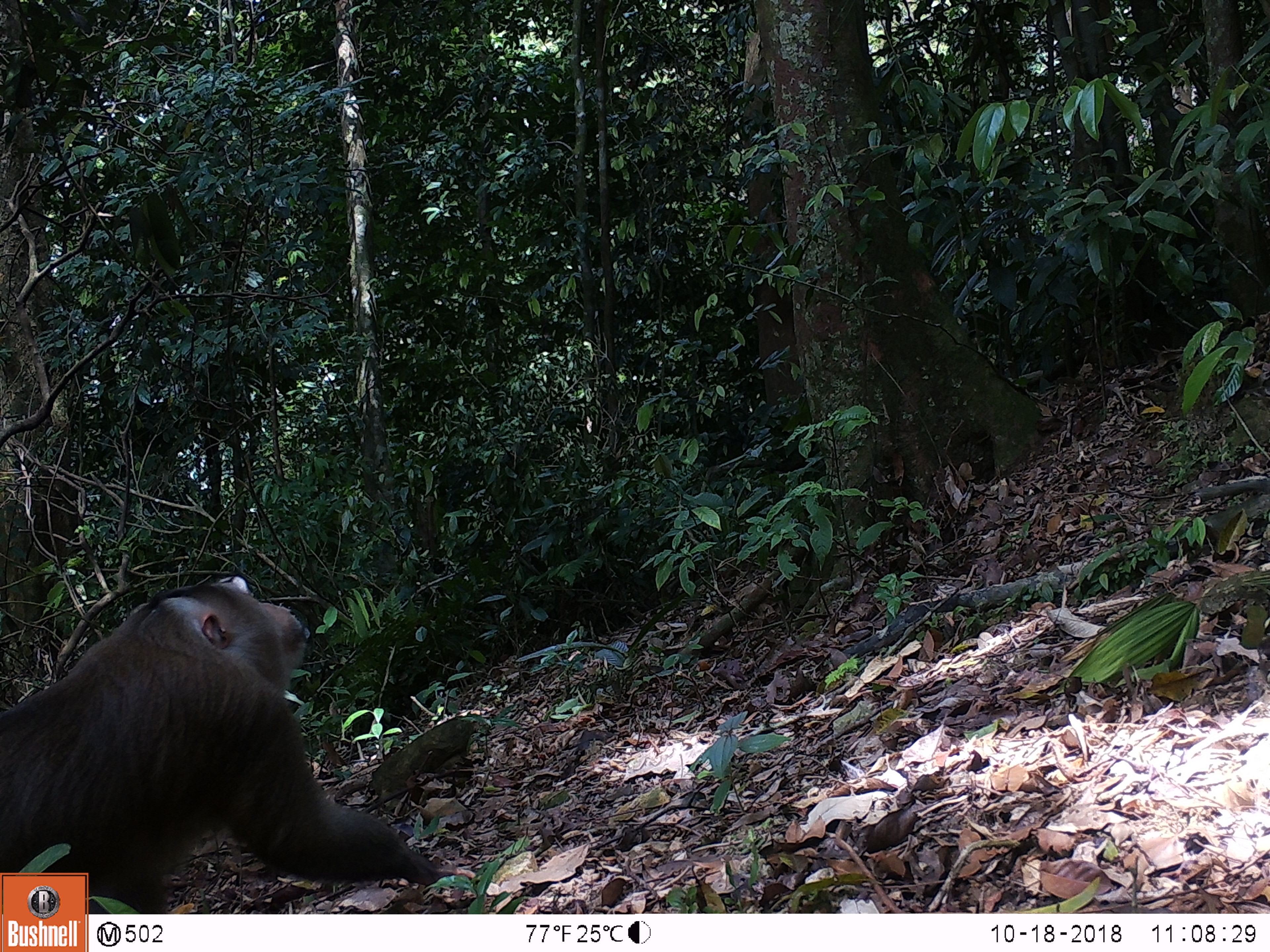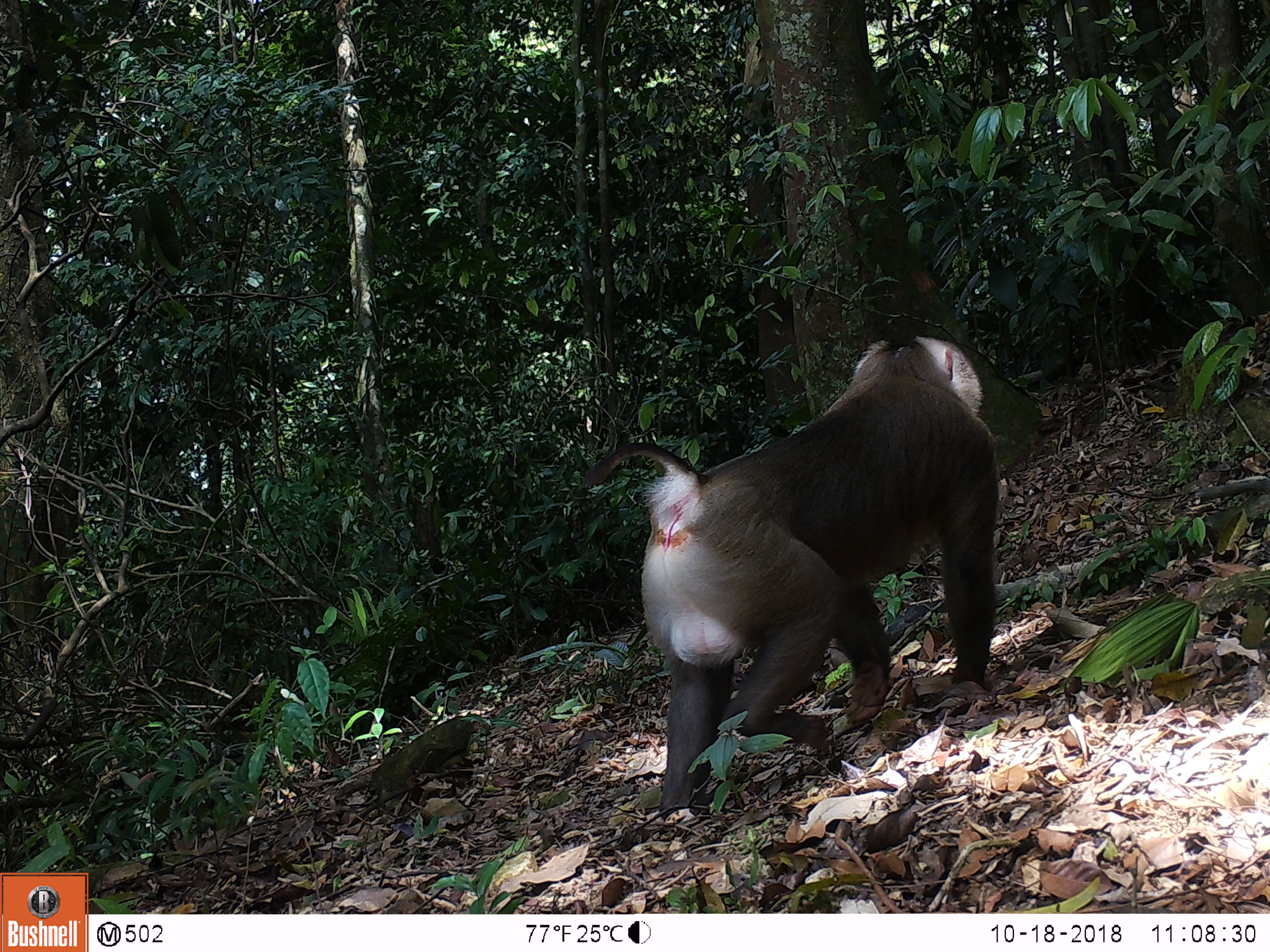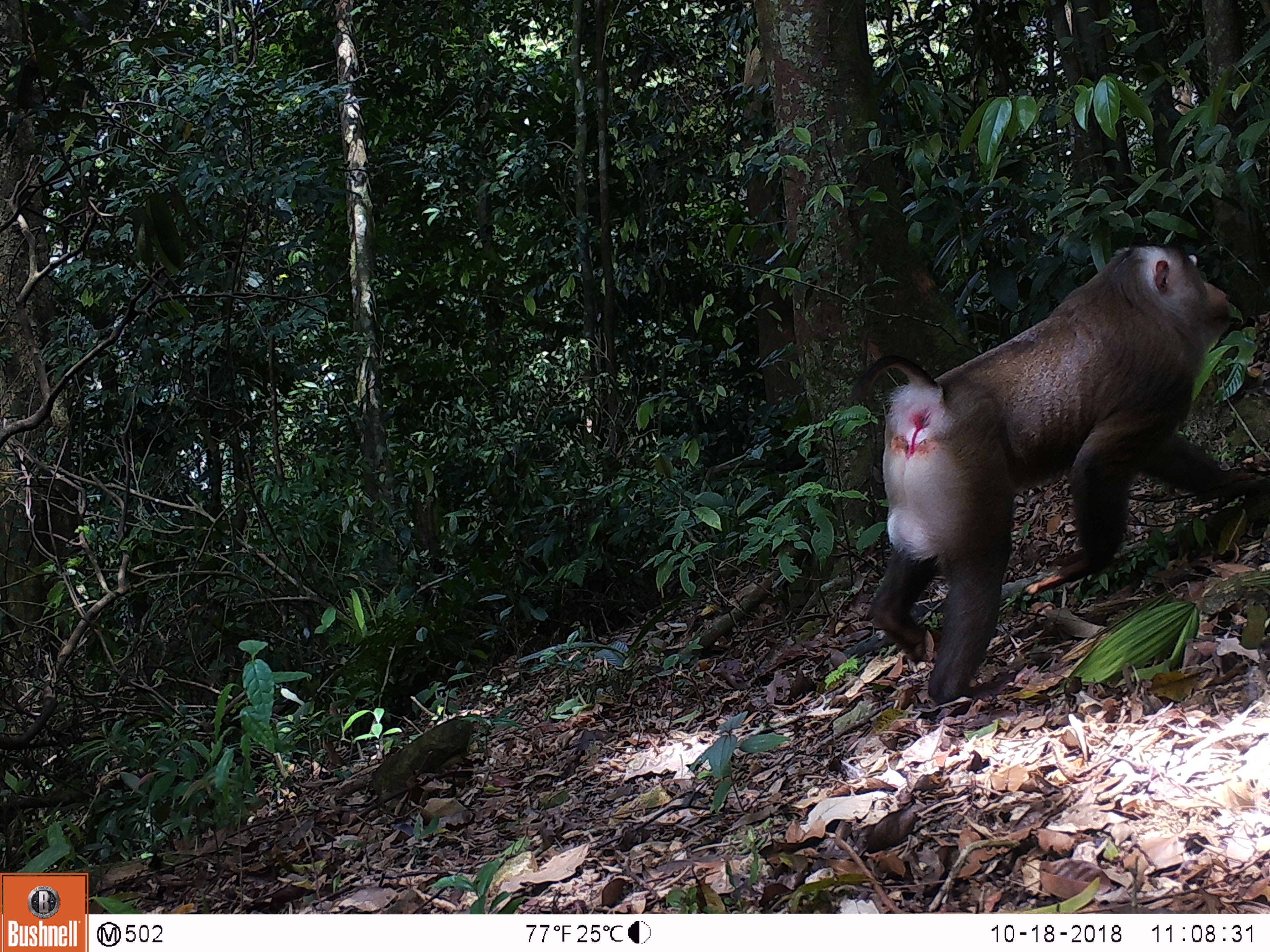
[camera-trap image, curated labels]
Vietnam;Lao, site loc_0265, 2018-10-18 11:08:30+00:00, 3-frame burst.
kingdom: Animalia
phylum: Chordata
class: Mammalia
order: Primates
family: Cercopithecidae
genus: Macaca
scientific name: Macaca nemestrina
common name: pig-tailed macaque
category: pig tailed macaque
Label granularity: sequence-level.